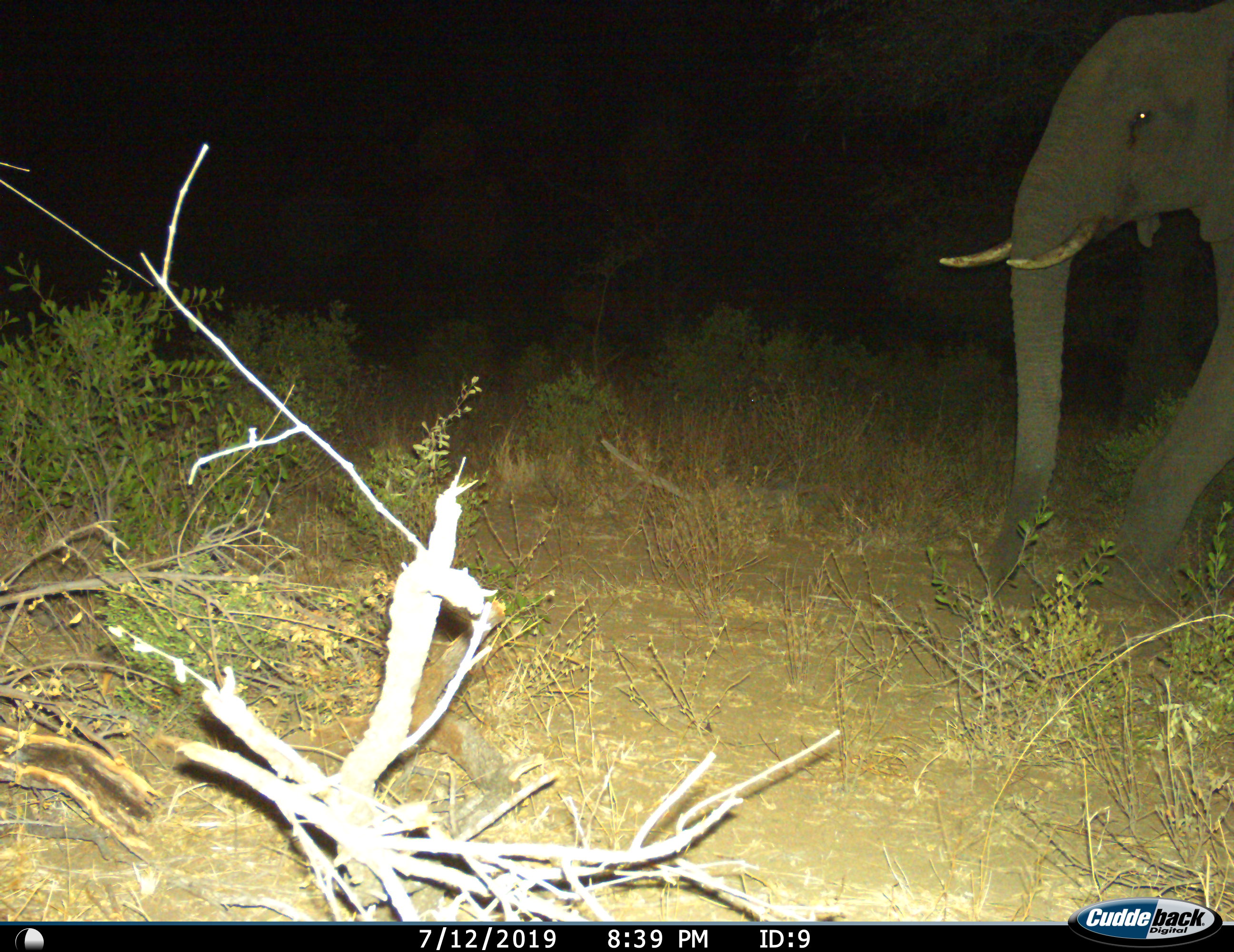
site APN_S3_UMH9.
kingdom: Animalia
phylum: Chordata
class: Mammalia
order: Proboscidea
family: Elephantidae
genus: Loxodonta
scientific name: Loxodonta africana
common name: african bush elephant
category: elephant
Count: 1.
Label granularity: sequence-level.